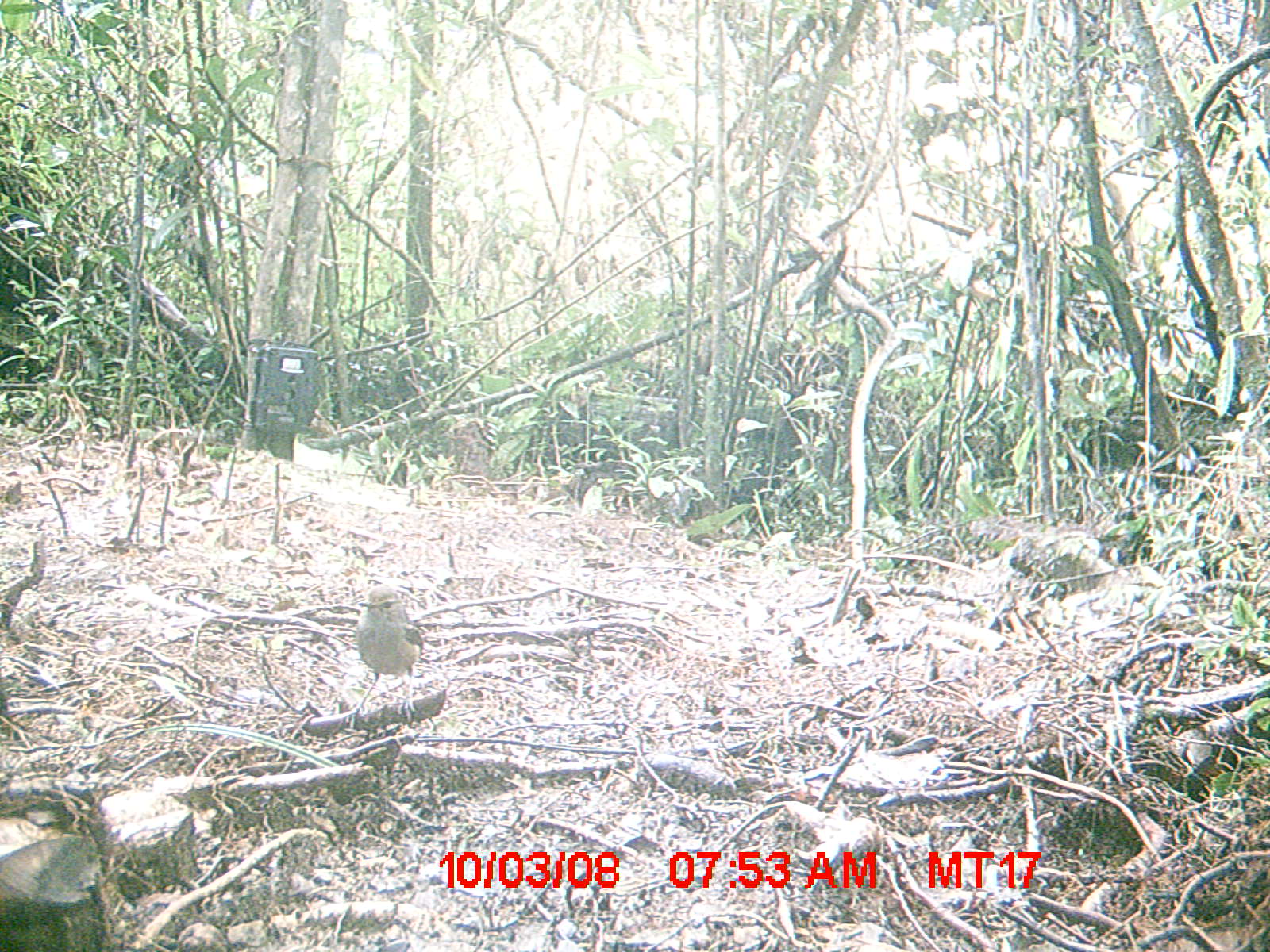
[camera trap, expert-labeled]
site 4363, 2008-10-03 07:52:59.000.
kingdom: Animalia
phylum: Chordata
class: Aves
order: Passeriformes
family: Muscicapidae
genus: Copsychus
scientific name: Copsychus albospecularis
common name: madagascar magpie-robin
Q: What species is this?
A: Copsychus albospecularis (madagascar magpie-robin).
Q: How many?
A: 1.